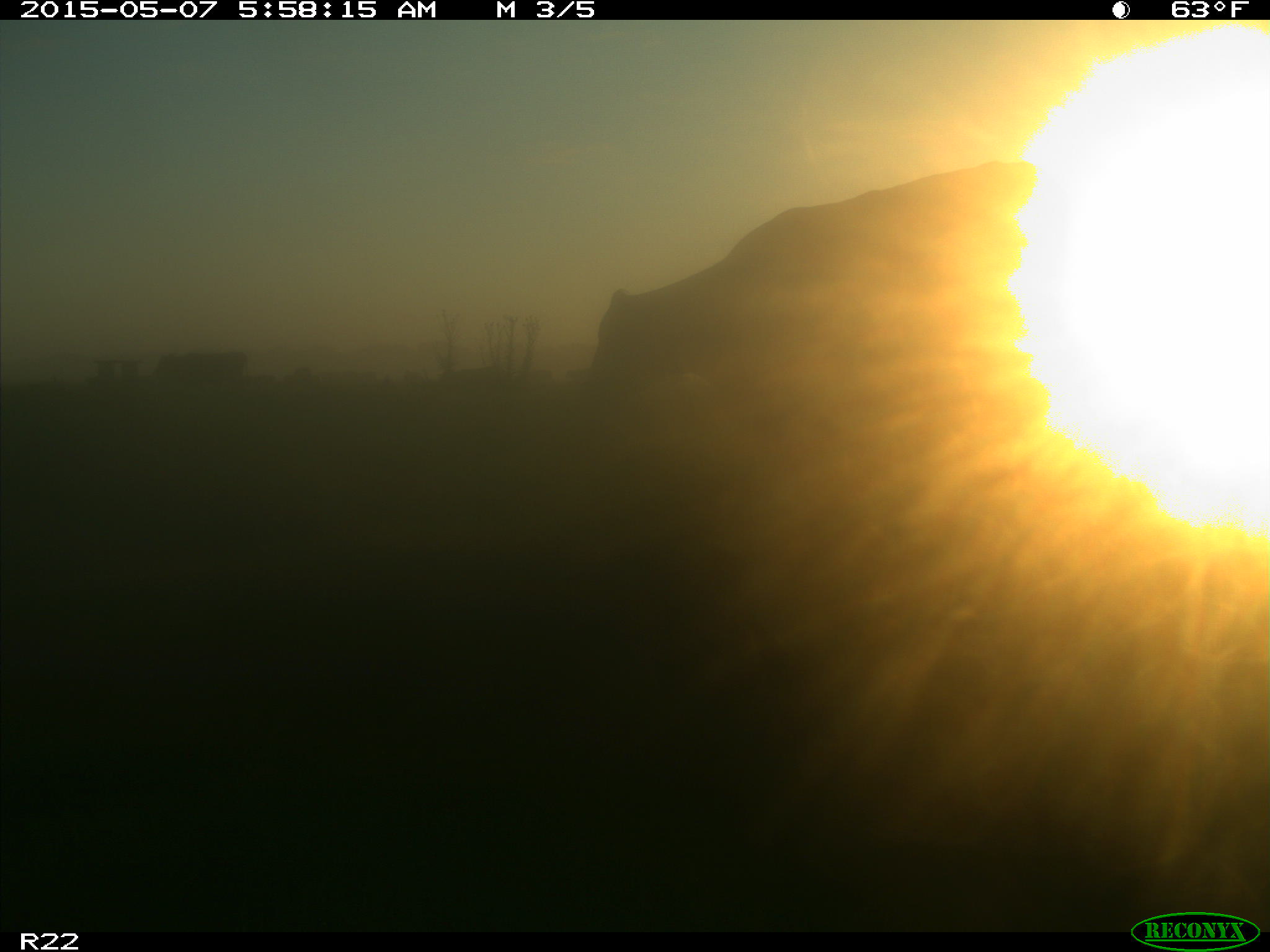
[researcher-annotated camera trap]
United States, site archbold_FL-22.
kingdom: Animalia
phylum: Chordata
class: Mammalia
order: Artiodactyla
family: Bovidae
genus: Bos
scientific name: Bos taurus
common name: domestic cow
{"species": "Bos taurus (domestic cow)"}